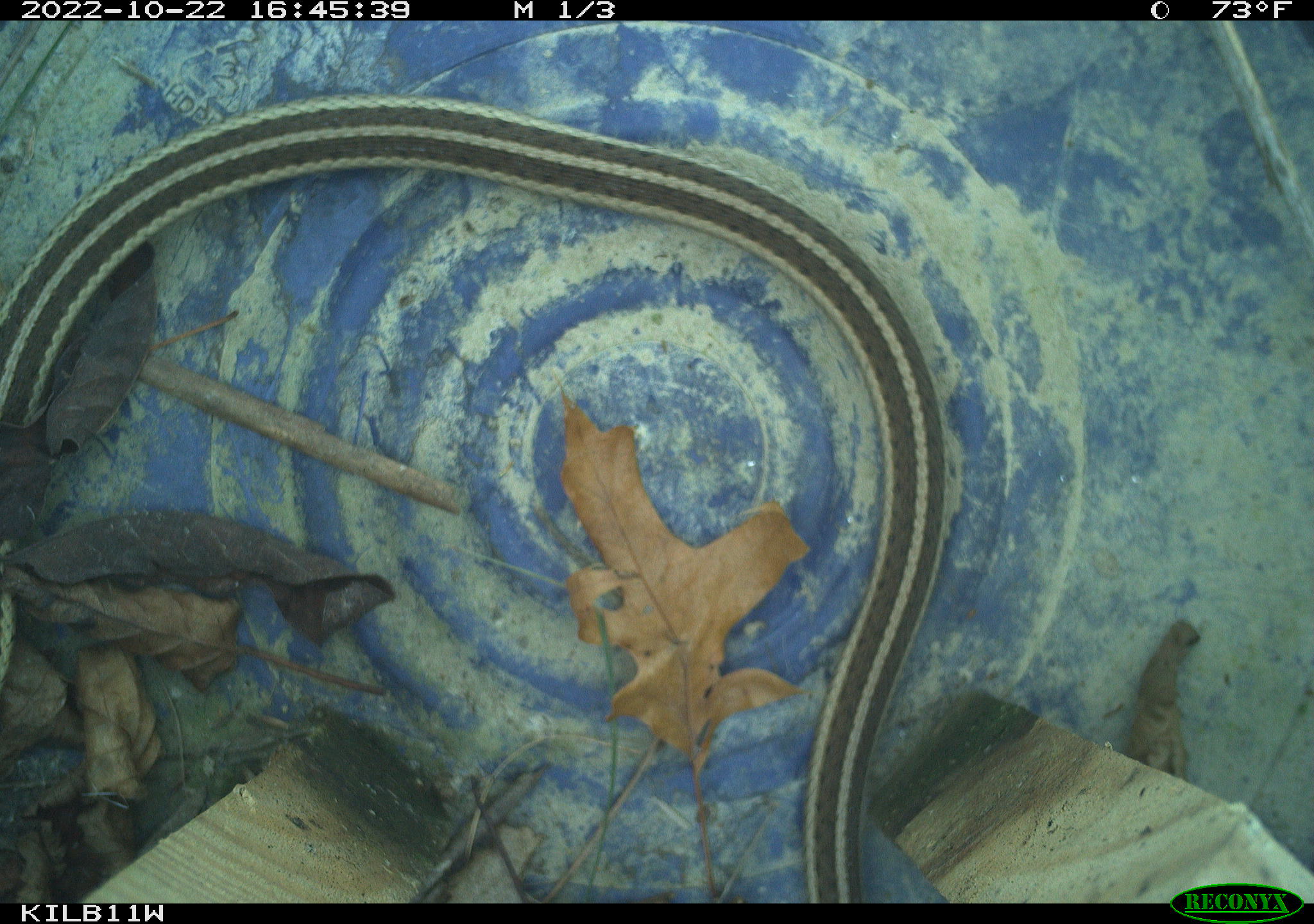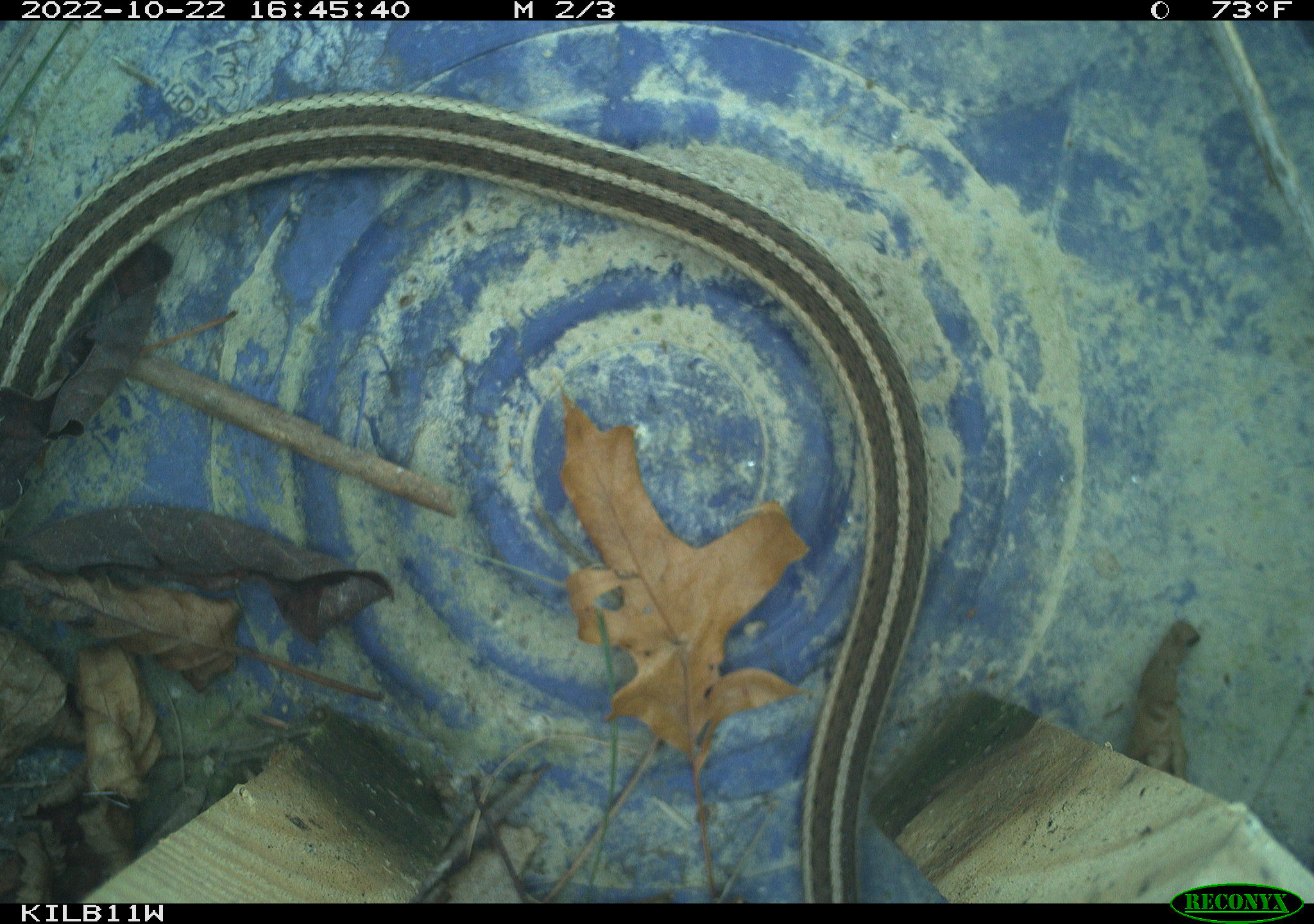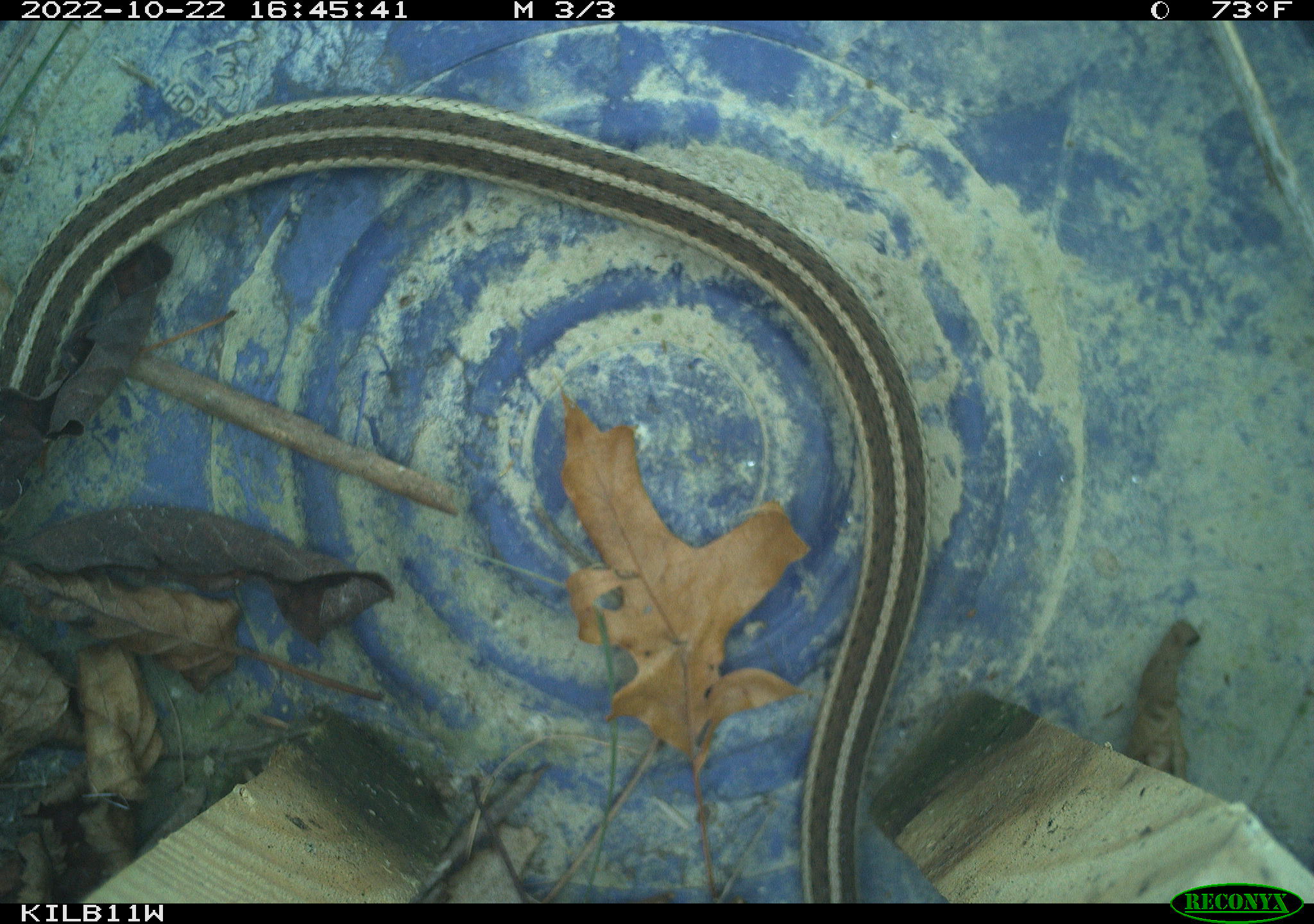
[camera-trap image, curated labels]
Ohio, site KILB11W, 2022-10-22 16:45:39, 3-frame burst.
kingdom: Animalia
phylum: Chordata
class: Reptilia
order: Squamata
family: Colubridae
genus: Thamnophis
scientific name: Thamnophis sirtalis sirtalis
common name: eastern gartersnake